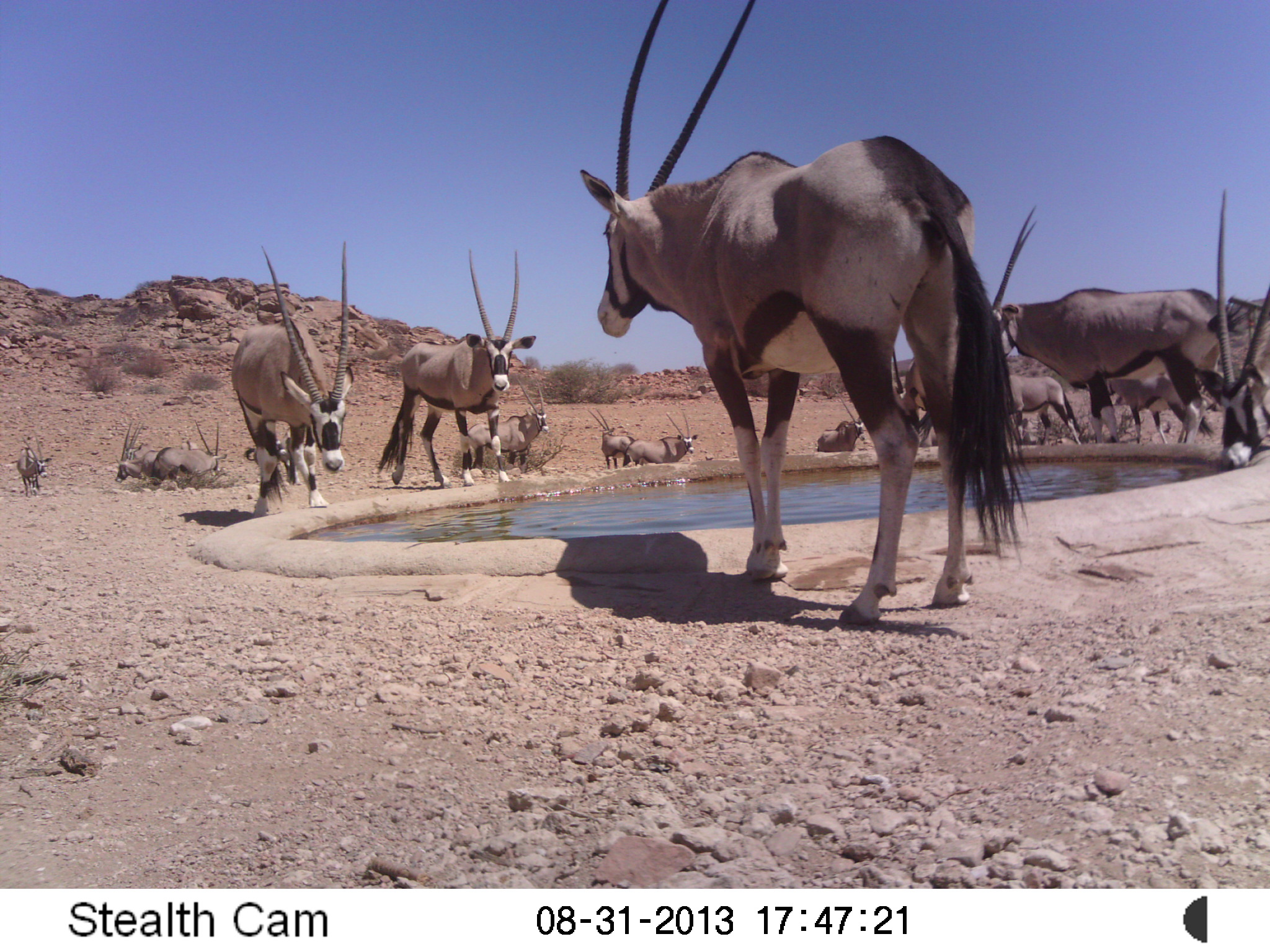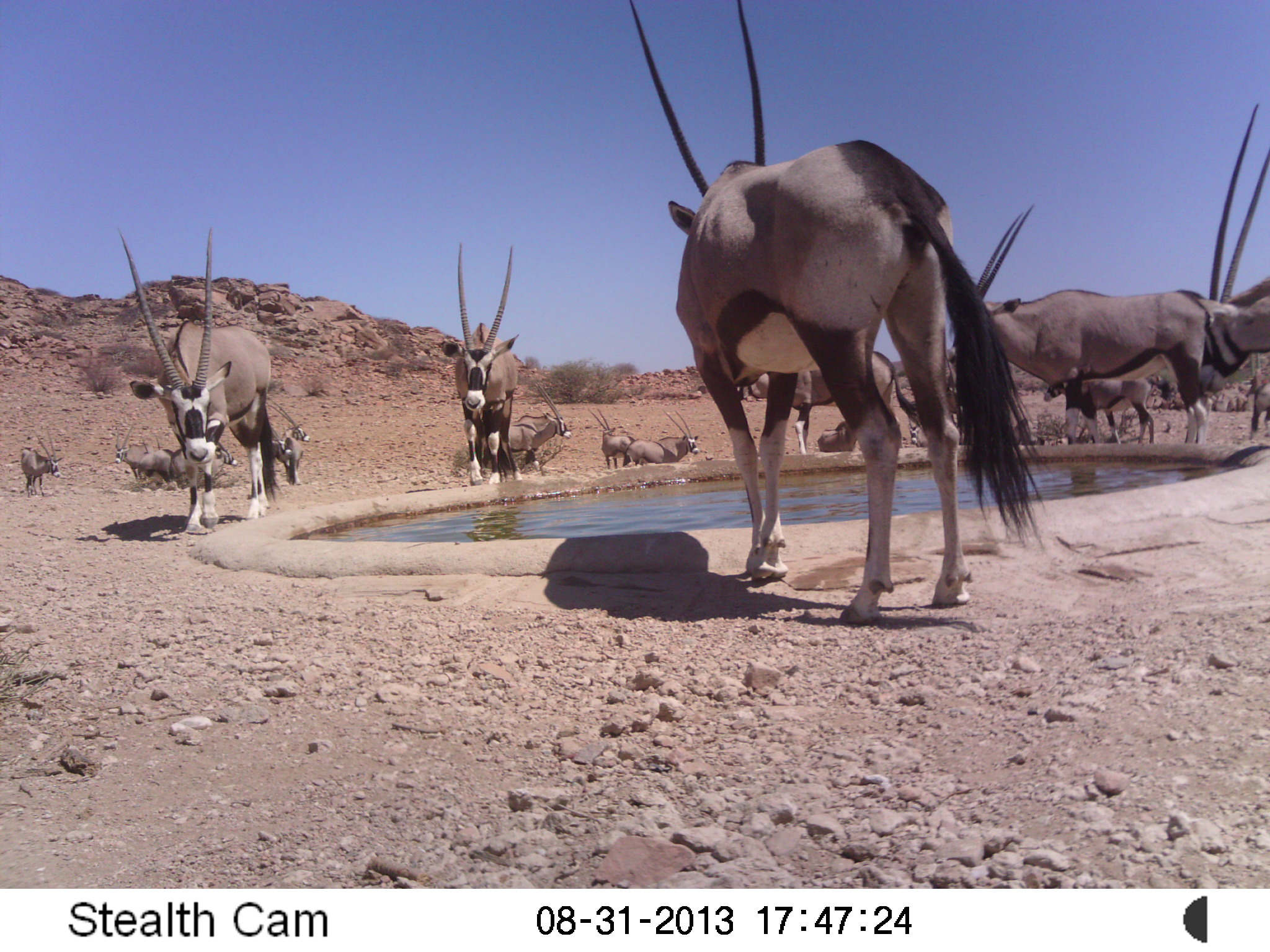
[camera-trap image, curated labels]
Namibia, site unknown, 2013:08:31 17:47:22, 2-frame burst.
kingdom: Animalia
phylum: Chordata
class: Mammalia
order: Artiodactyla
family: Bovidae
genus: Oryx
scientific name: Oryx gazella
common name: gemsbok